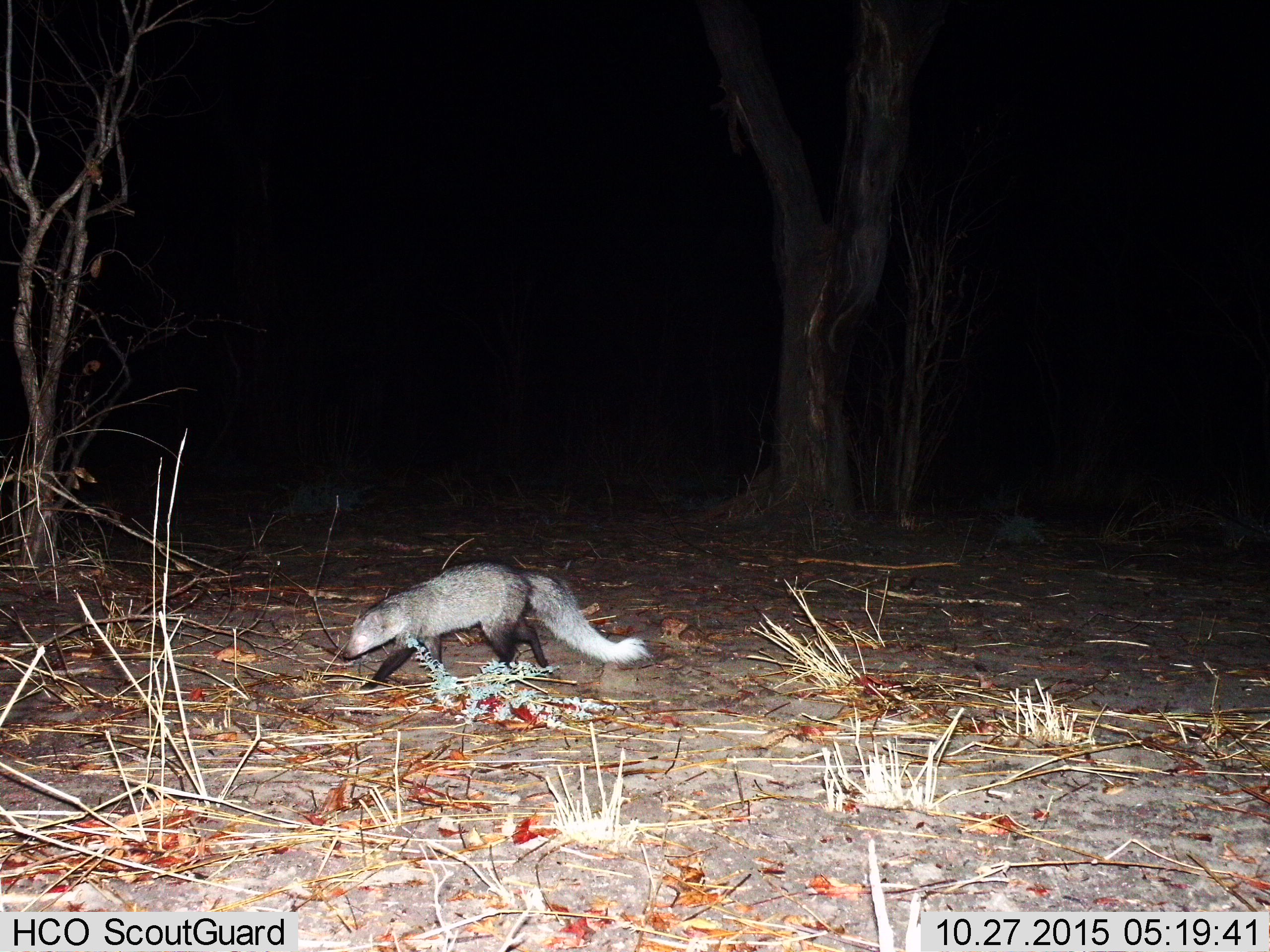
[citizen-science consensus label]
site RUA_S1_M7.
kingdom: Animalia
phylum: Chordata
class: Mammalia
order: Carnivora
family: Herpestidae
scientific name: Herpestidae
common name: mongoose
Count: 1.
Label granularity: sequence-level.